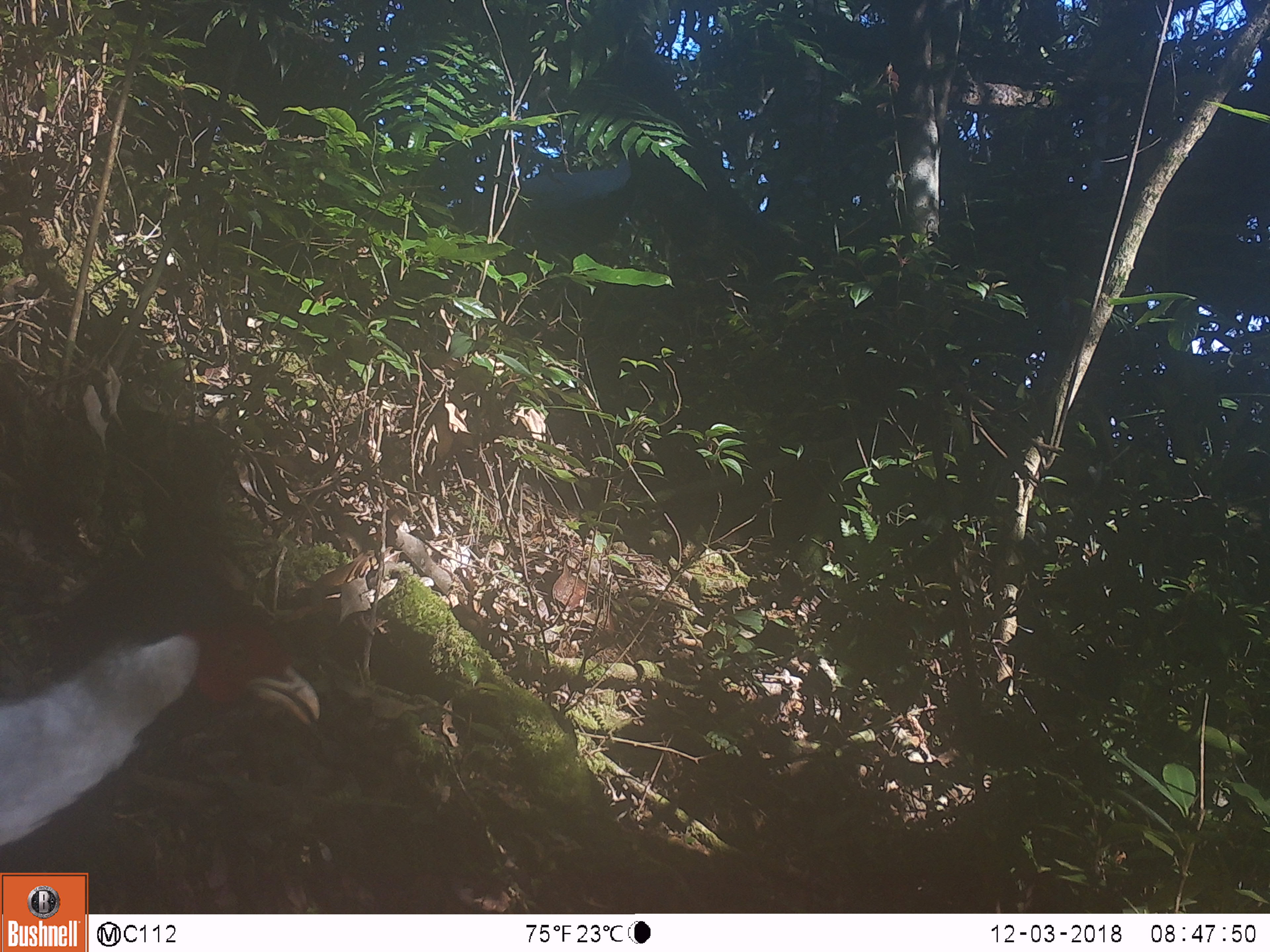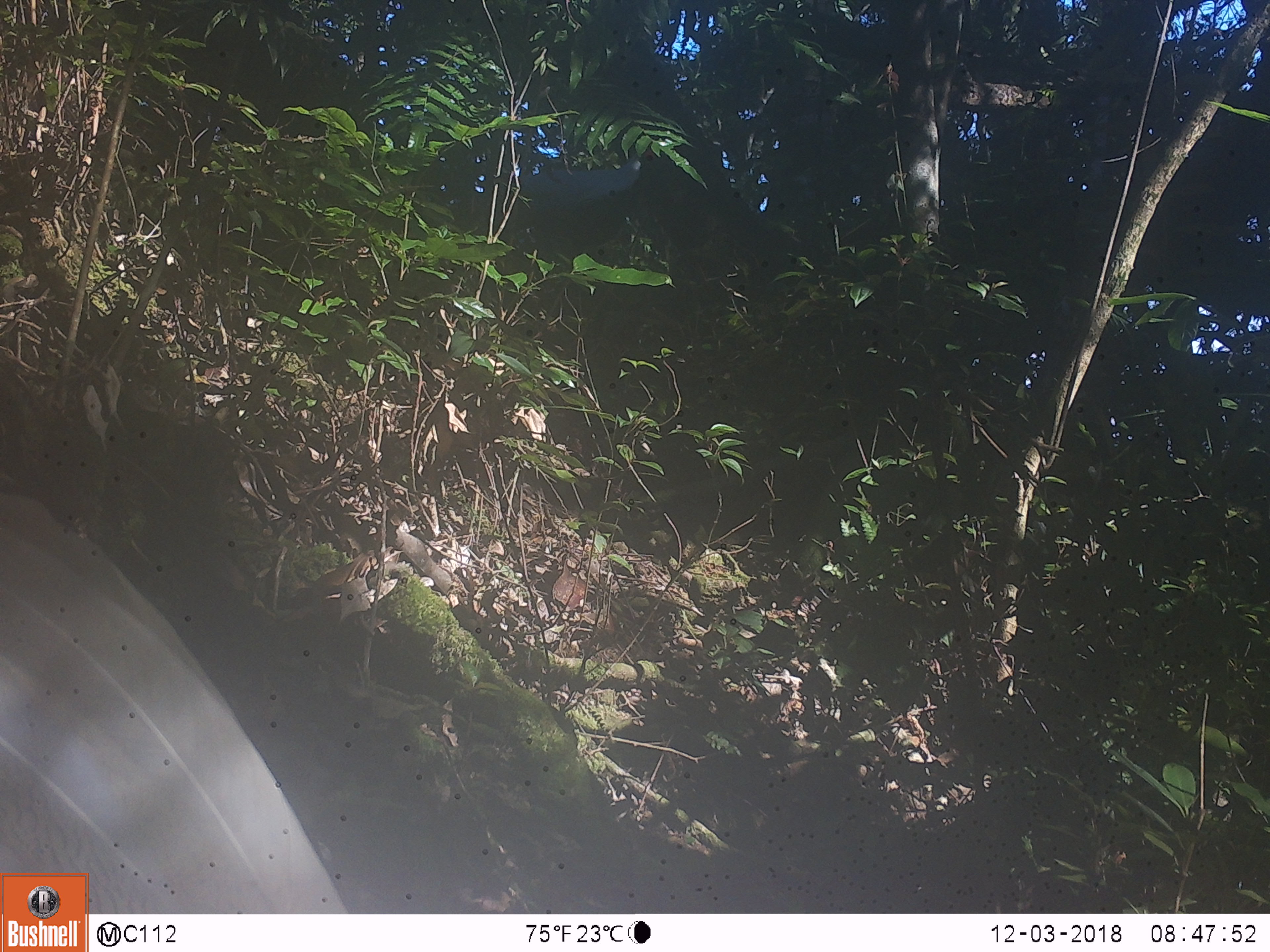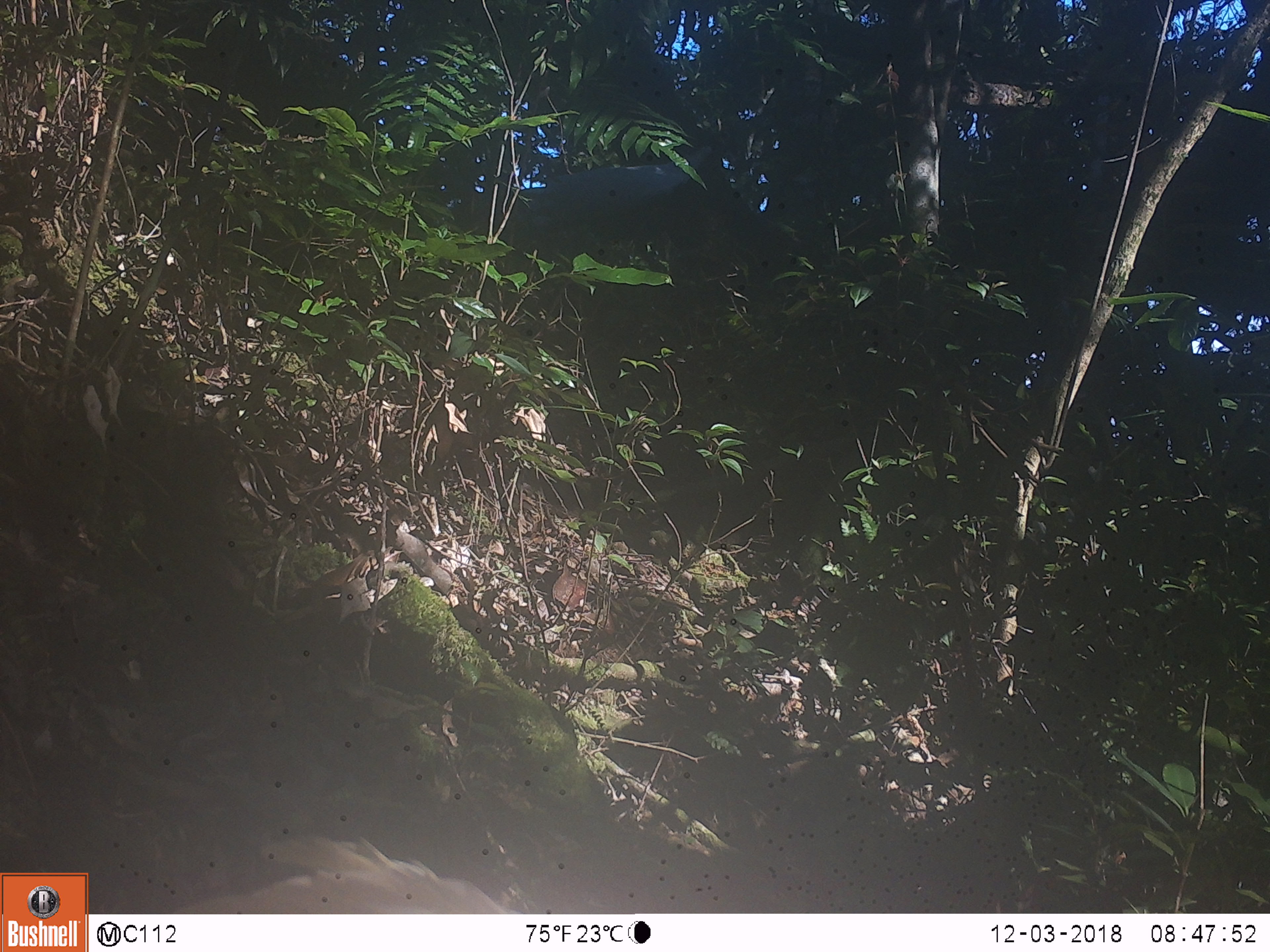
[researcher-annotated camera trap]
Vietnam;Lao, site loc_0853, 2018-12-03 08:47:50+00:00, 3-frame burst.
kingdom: Animalia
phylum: Chordata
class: Aves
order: Galliformes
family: Phasianidae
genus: Lophura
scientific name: Lophura nycthemera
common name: silver pheasant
Silver pheasant (Lophura nycthemera). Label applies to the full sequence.